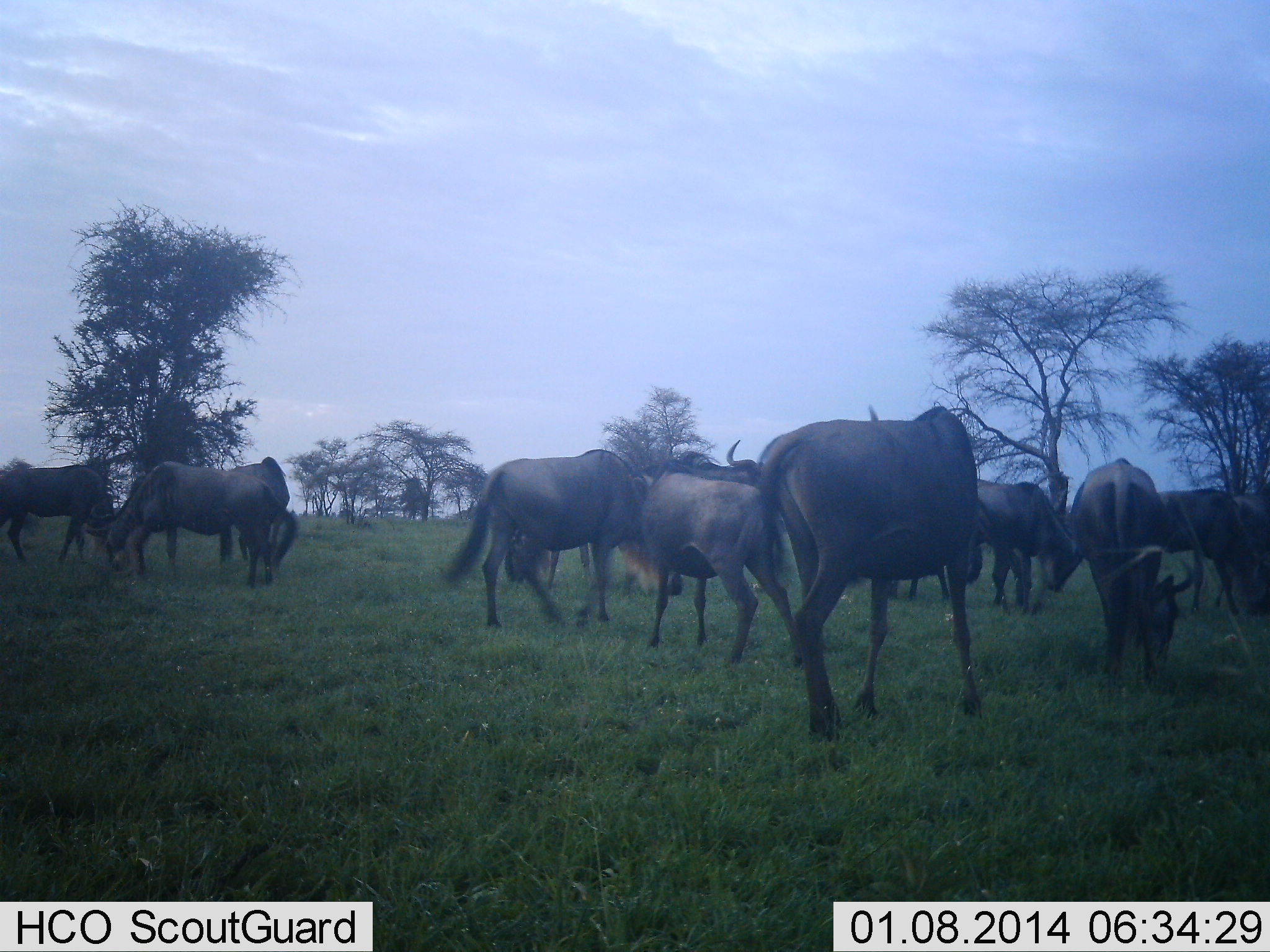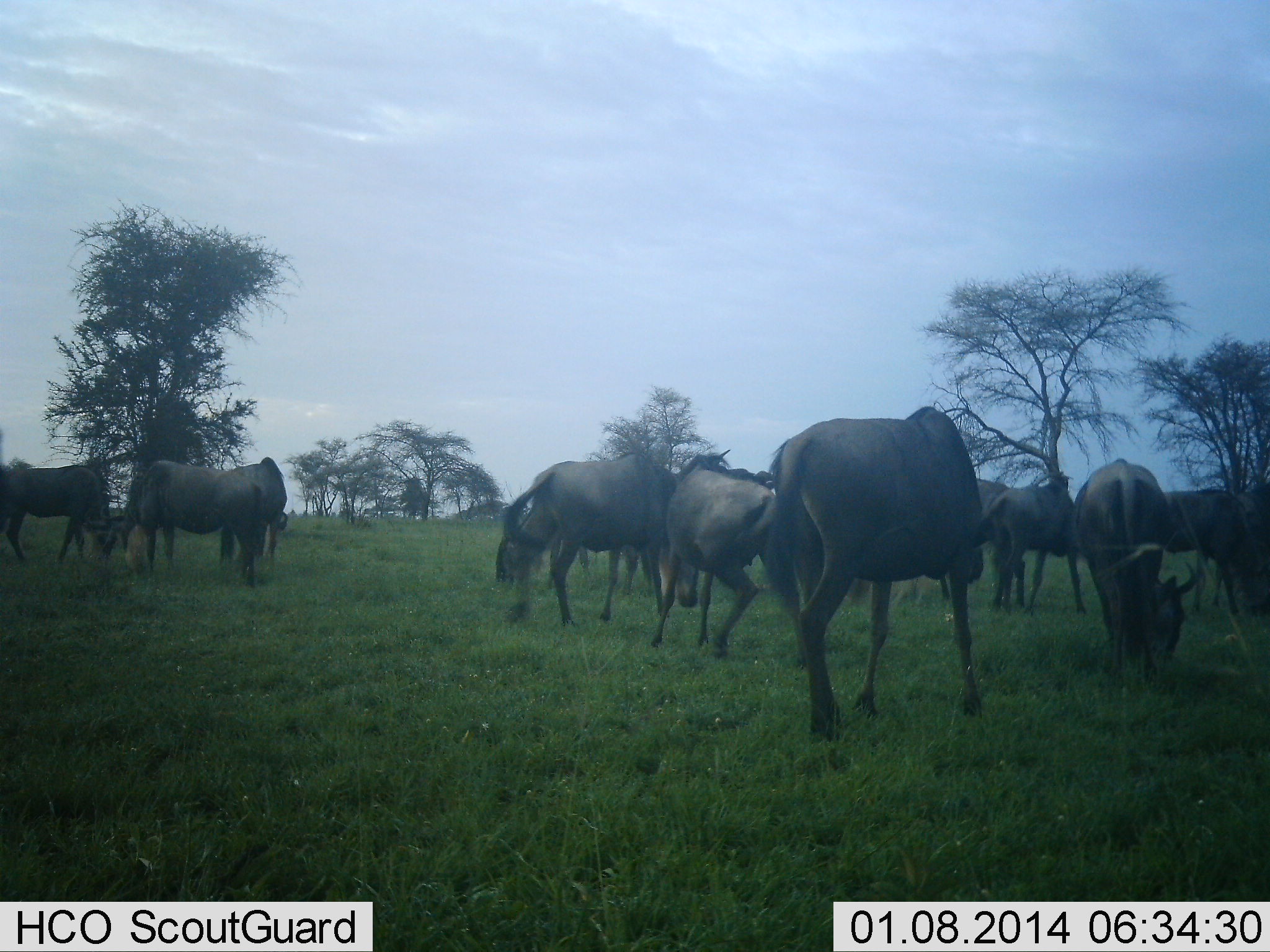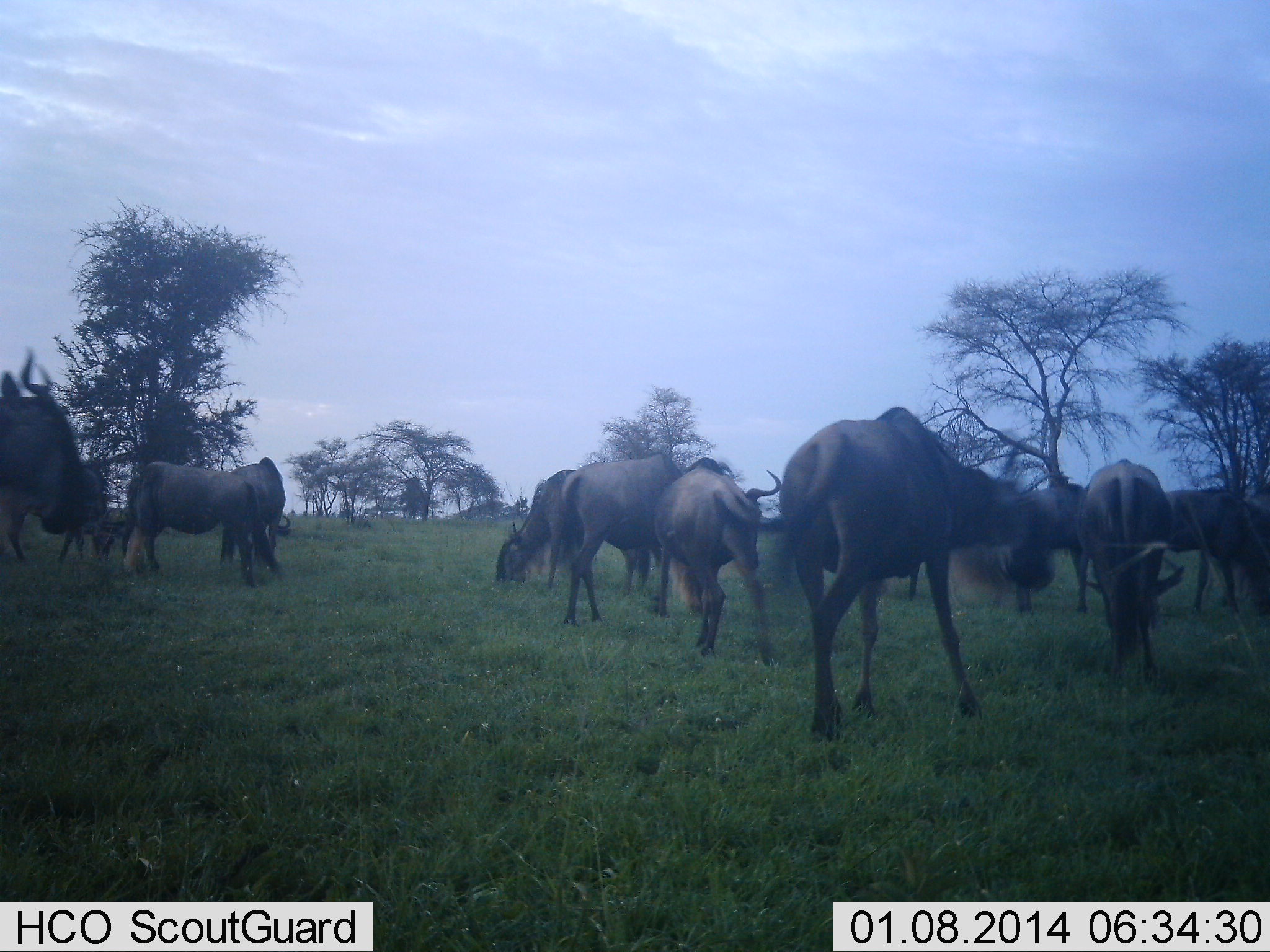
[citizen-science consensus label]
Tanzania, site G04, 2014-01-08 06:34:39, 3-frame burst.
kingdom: Animalia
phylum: Chordata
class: Mammalia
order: Artiodactyla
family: Bovidae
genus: Connochaetes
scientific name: Connochaetes taurinus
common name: blue wildebeest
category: wildebeest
Wildebeest (blue wildebeest) (Connochaetes taurinus), count 11-50. Behavior (volunteer vote fractions): standing 40%, resting 10%, moving 60%, interacting 10%. Young present (vote fraction): 0%. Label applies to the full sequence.